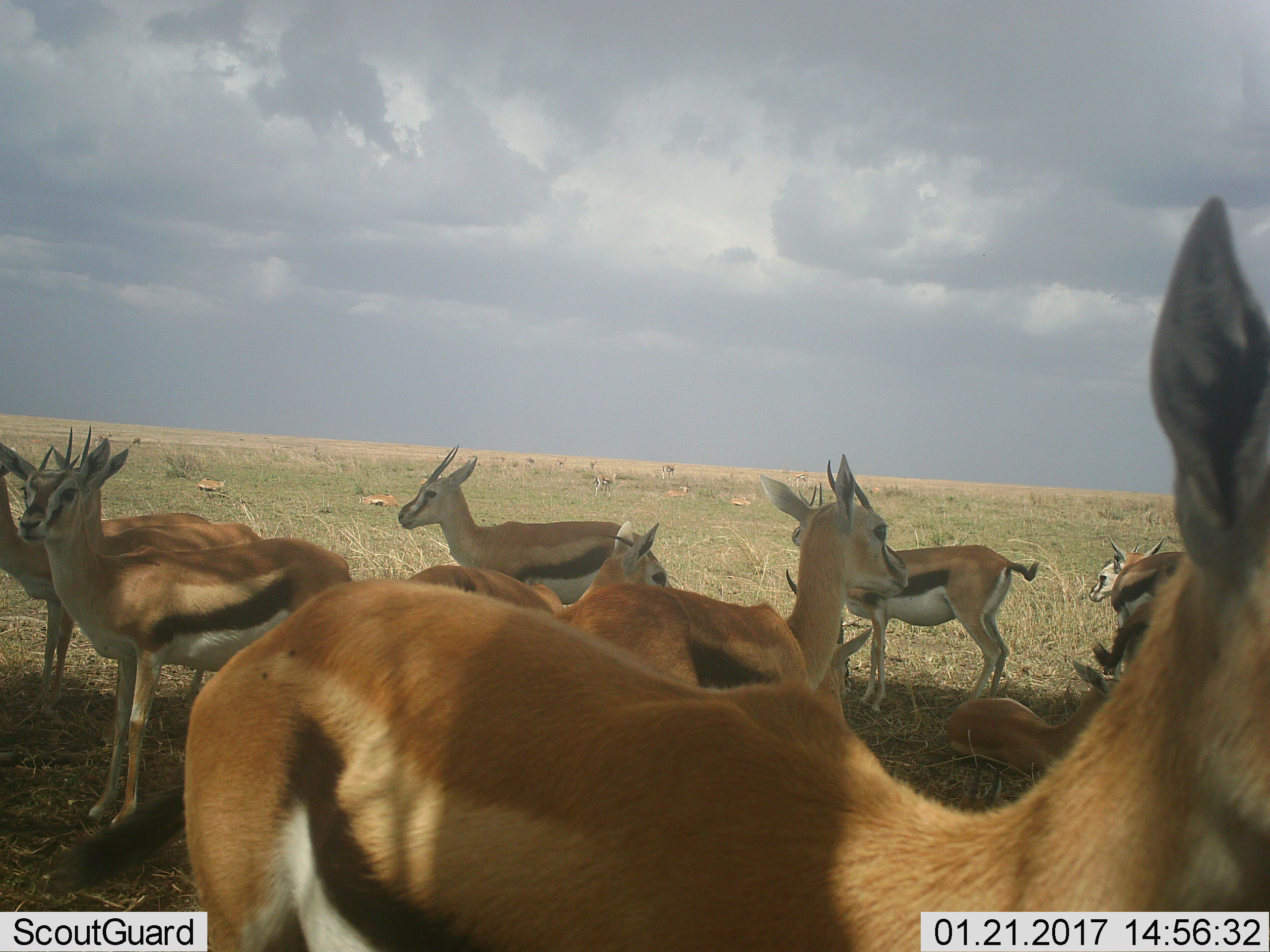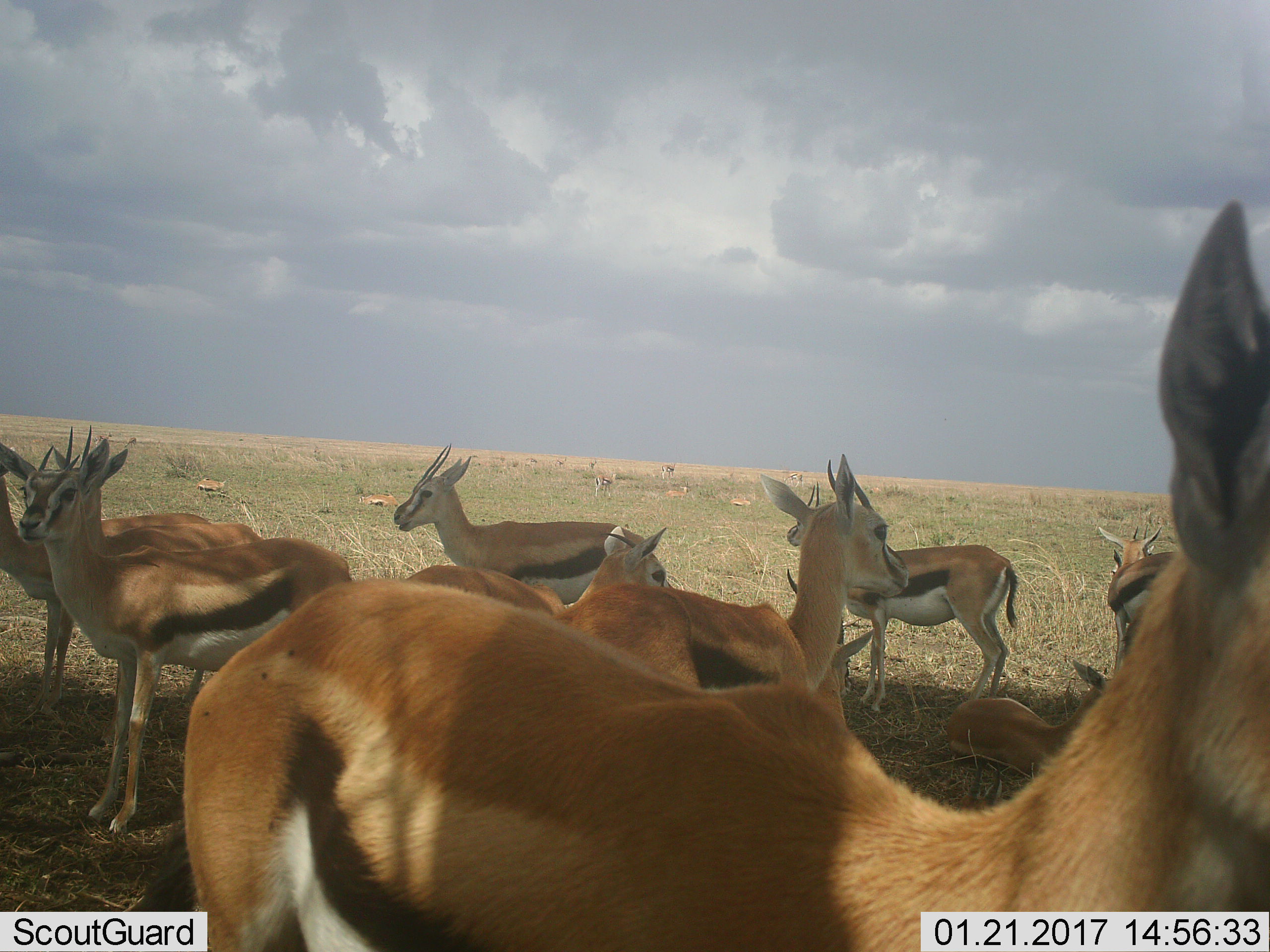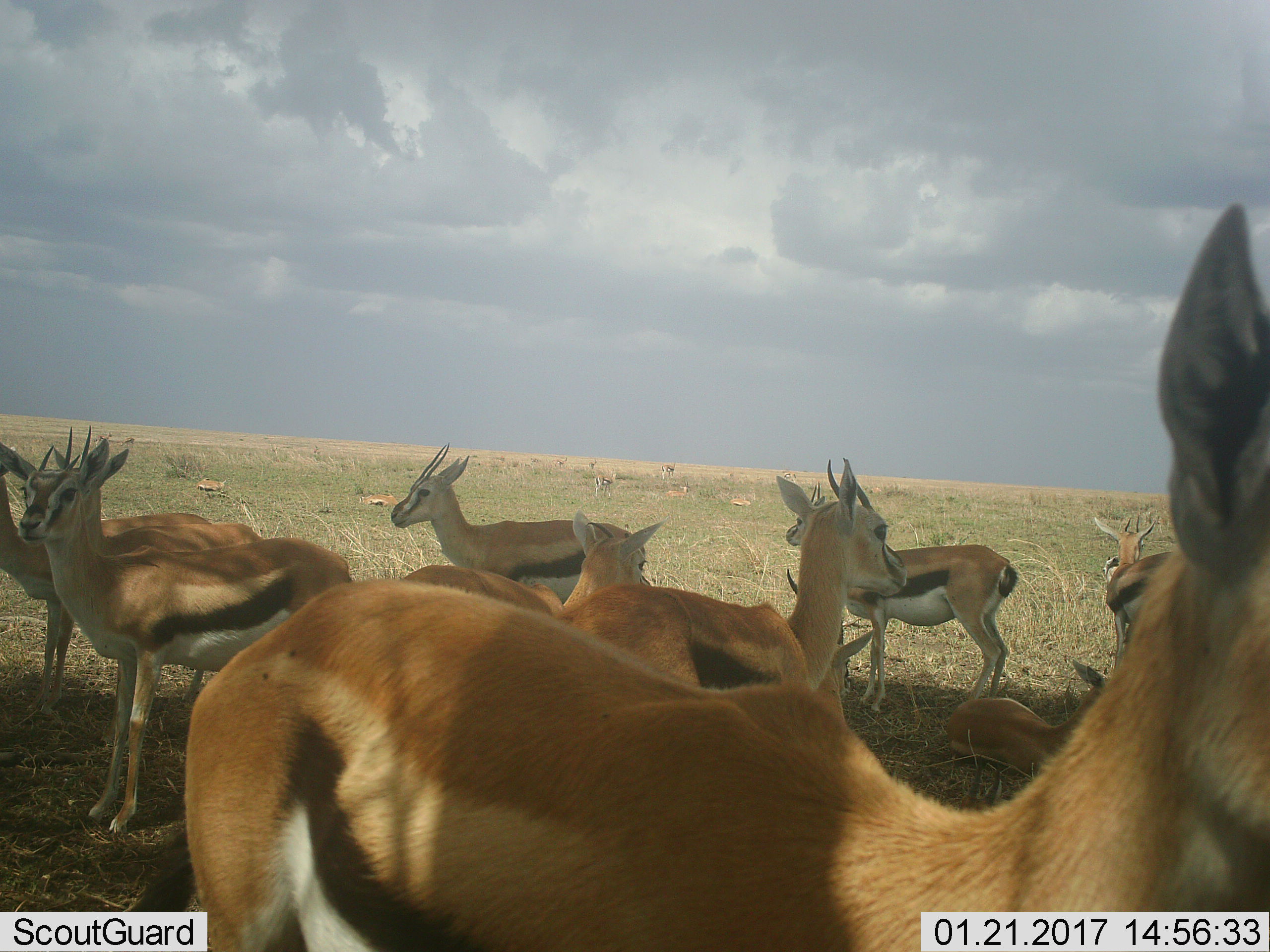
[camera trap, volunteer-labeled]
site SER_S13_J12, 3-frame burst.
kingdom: Animalia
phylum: Chordata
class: Mammalia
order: Artiodactyla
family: Bovidae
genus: Eudorcas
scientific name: Eudorcas thomsonii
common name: thomson's gazelle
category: gazellethomsons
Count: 11-50.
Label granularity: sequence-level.